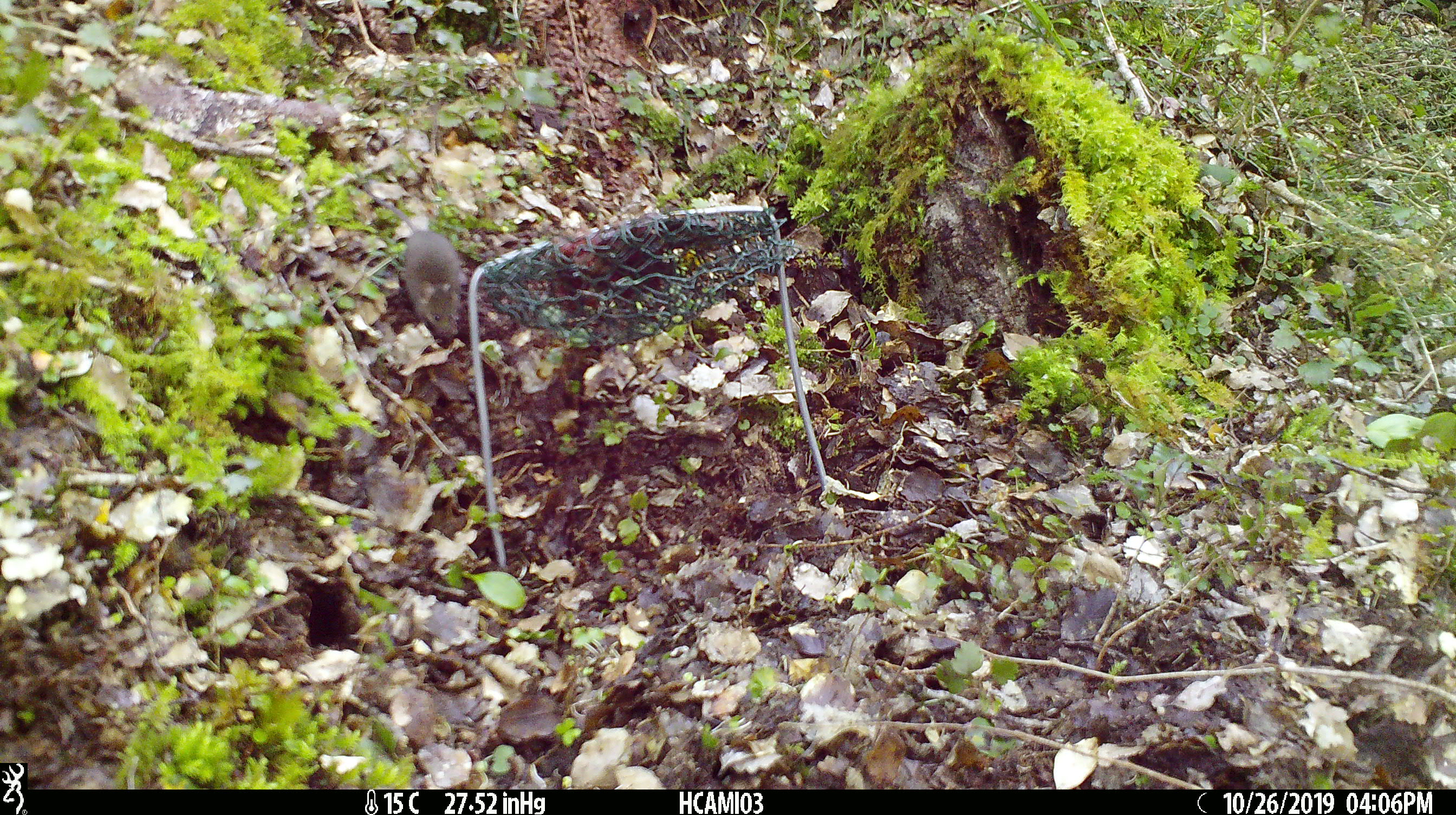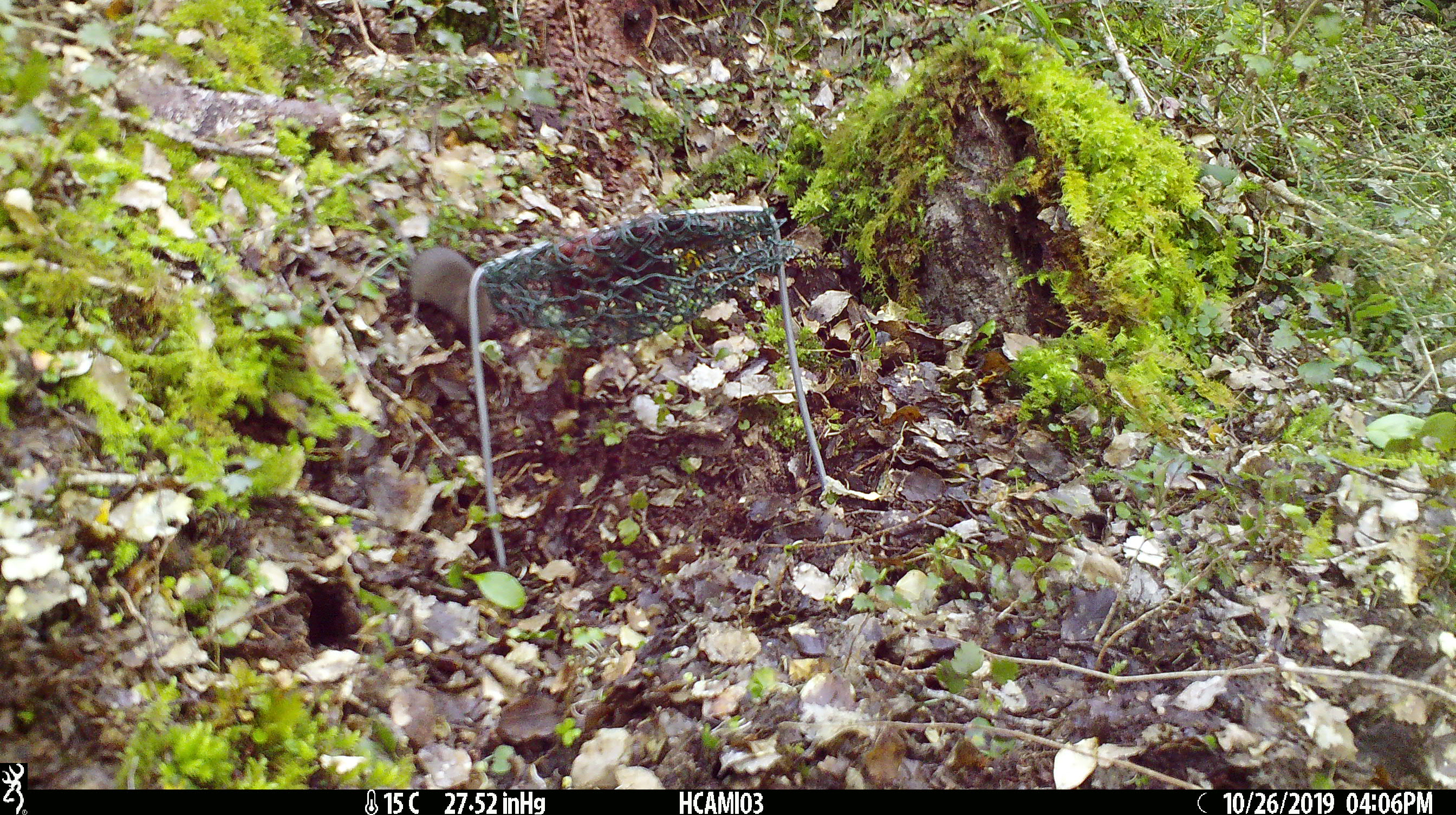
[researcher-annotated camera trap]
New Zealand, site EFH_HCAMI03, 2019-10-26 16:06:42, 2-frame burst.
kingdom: Animalia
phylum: Chordata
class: Mammalia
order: Rodentia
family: Muridae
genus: Mus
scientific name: Mus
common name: mouse